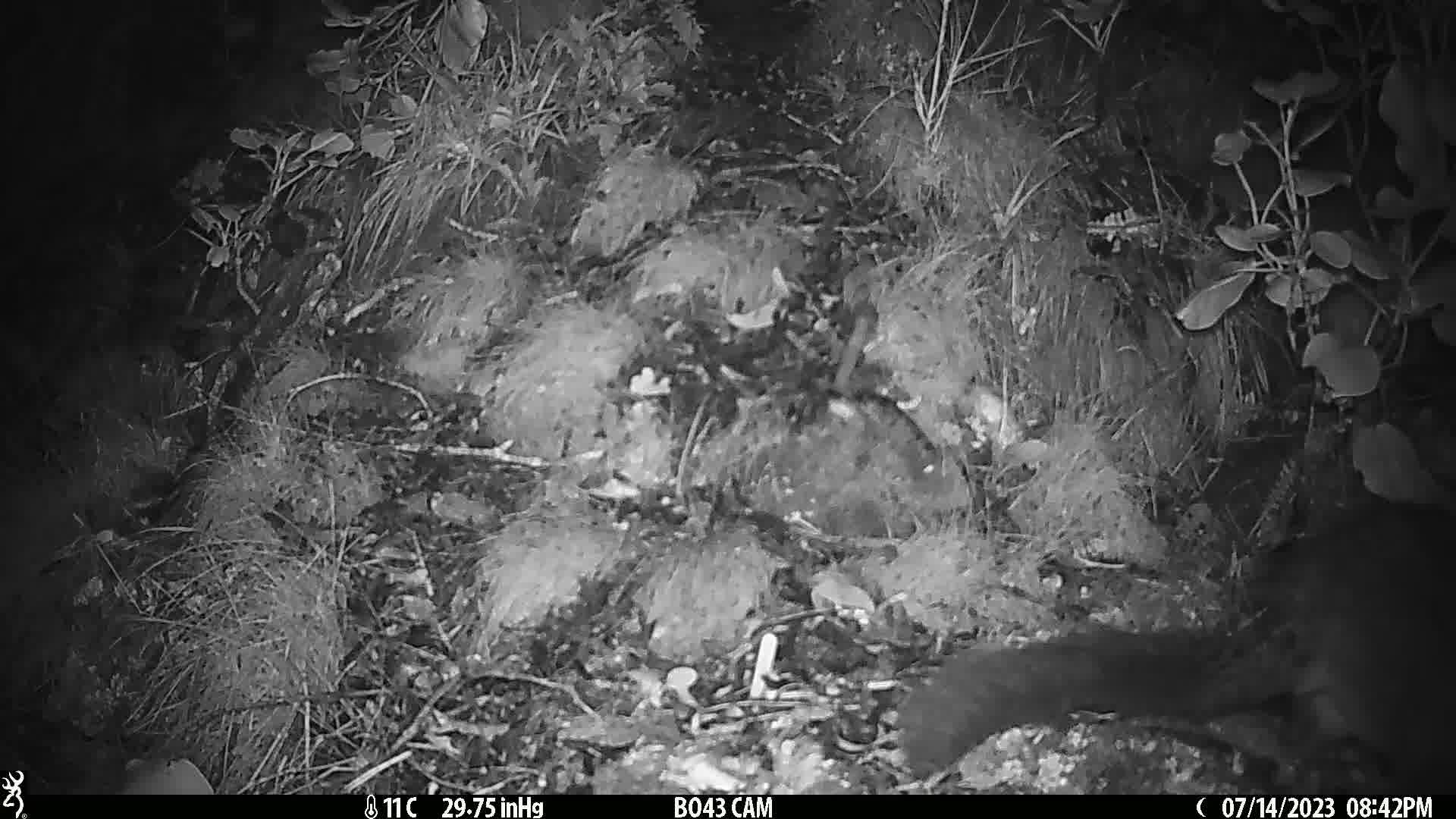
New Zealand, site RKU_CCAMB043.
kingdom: Animalia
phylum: Chordata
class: Mammalia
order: Diprotodontia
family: Phalangeridae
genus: Trichosurus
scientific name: Trichosurus vulpecula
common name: common brushtail possum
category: possum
Possum (common brushtail possum) (Trichosurus vulpecula).